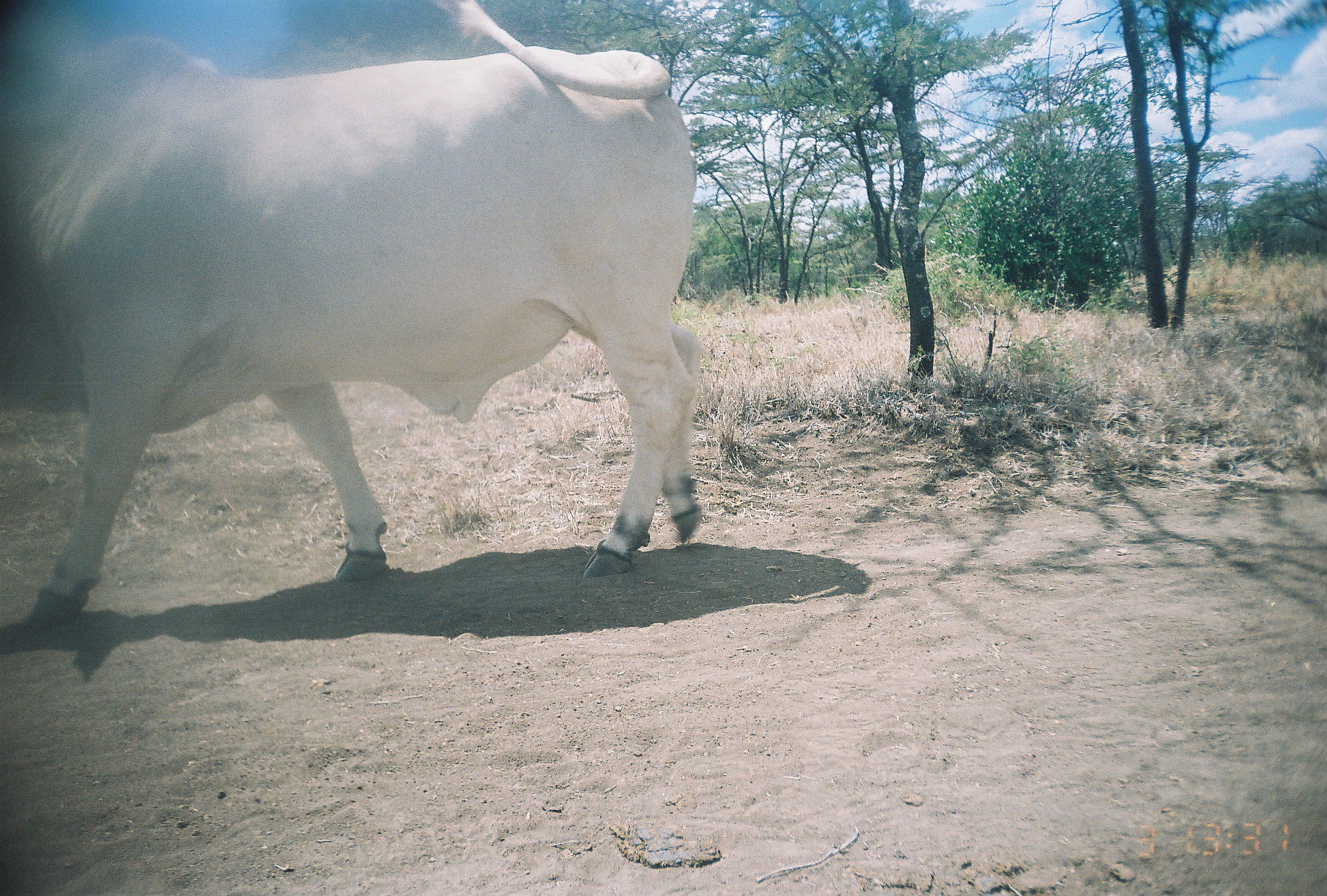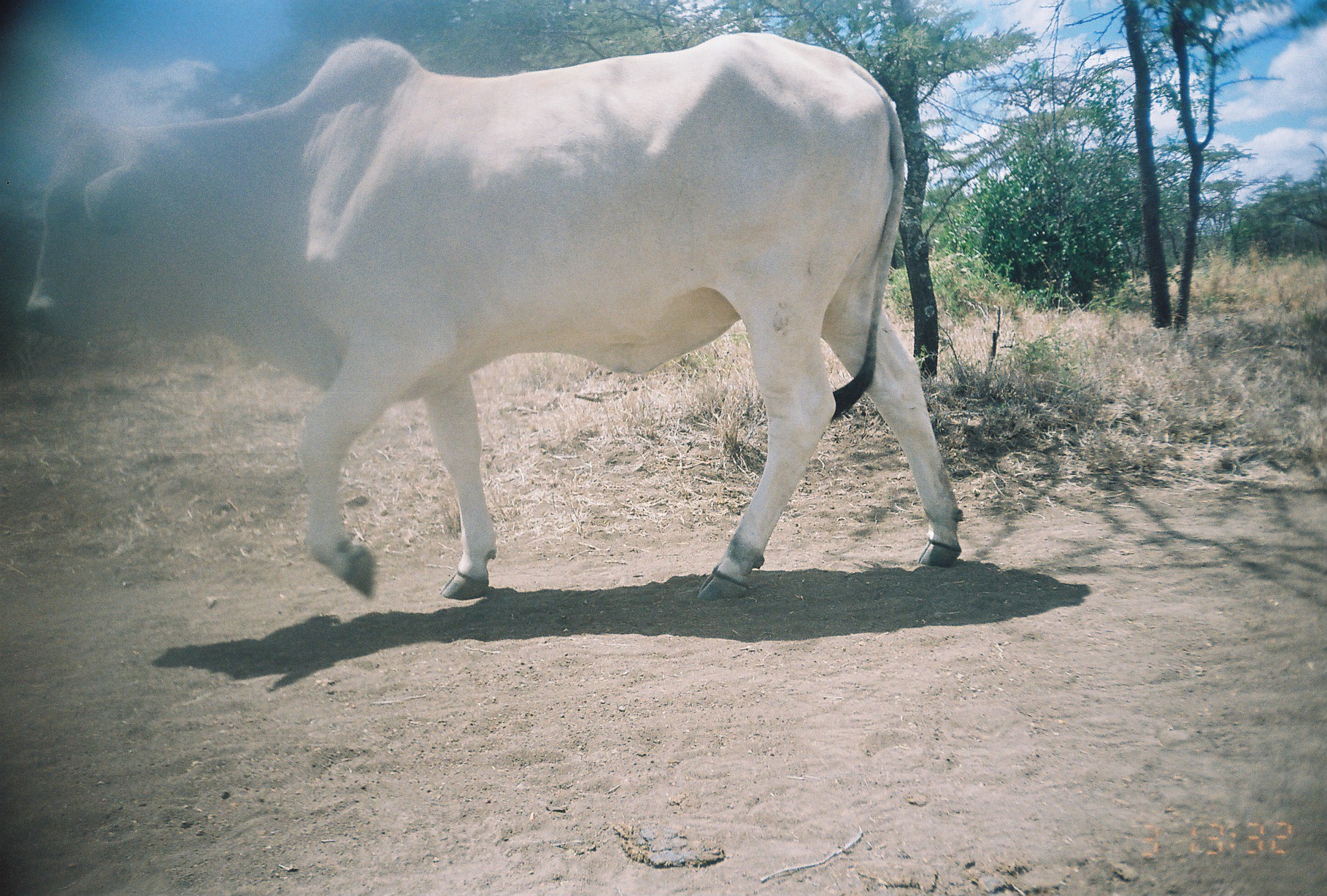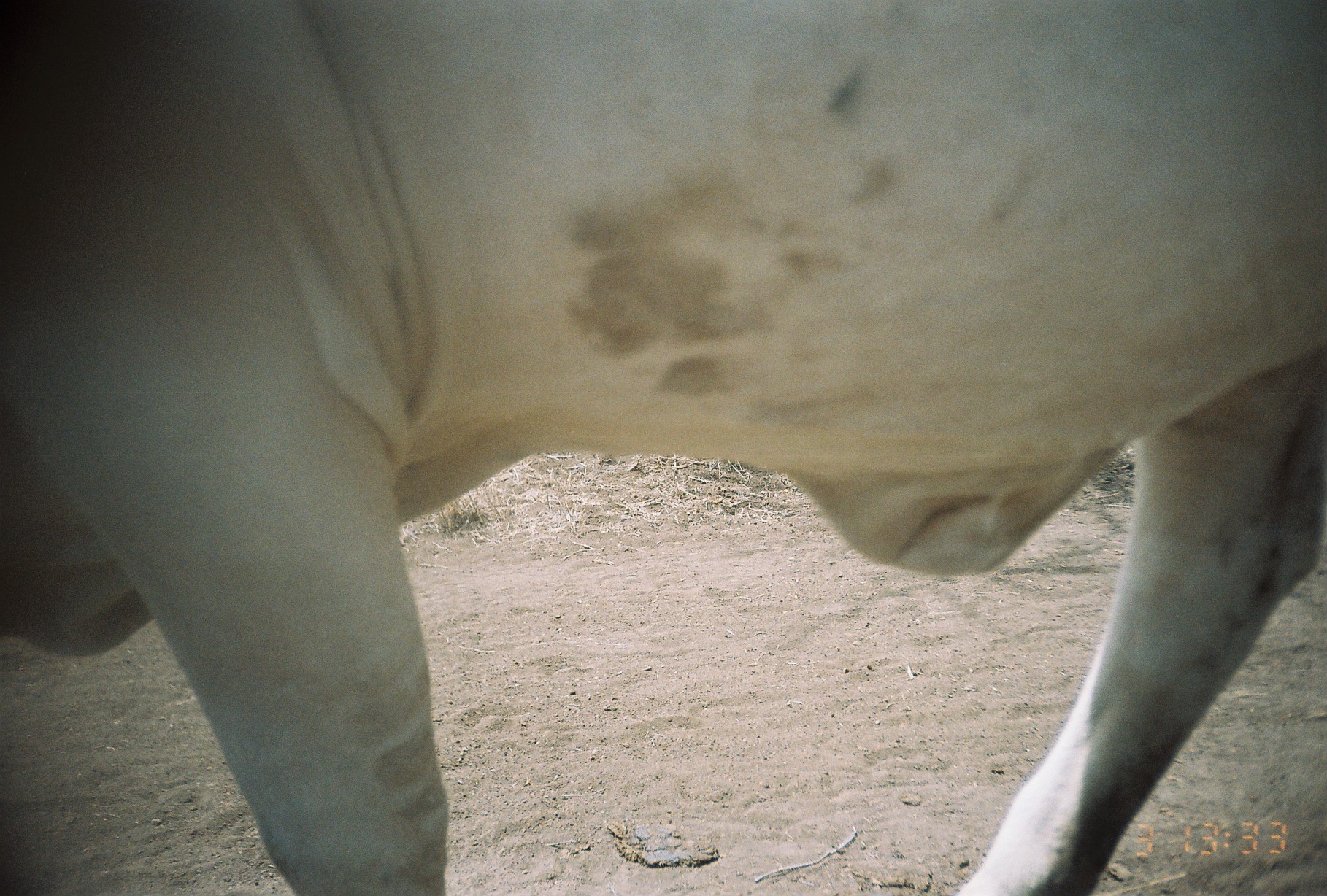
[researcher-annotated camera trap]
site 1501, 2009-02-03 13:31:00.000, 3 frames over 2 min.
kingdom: Animalia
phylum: Chordata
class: Mammalia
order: Artiodactyla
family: Bovidae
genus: Bos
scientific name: Bos taurus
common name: domestic cattle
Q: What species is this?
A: Bos taurus (domestic cattle).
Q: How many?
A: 1.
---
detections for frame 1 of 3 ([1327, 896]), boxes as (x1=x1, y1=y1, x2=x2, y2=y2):
bos taurus: (x1=3, y1=0, x2=695, y2=633)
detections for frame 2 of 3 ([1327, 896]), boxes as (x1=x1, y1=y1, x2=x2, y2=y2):
bos taurus: (x1=26, y1=34, x2=962, y2=601)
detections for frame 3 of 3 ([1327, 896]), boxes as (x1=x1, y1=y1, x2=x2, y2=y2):
bos taurus: (x1=6, y1=0, x2=1326, y2=895)